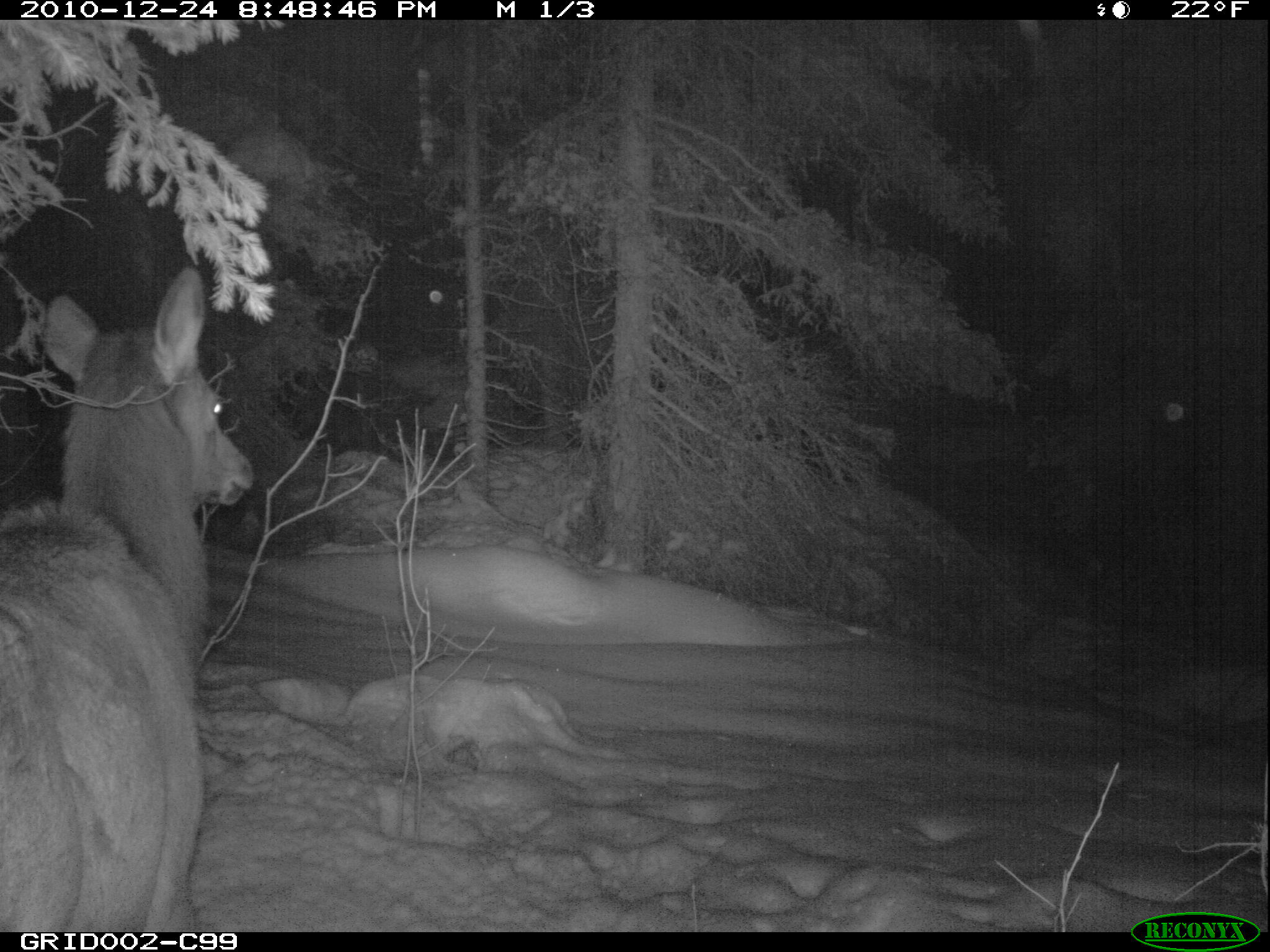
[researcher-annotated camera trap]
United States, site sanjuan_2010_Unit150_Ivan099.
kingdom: Animalia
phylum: Chordata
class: Mammalia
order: Artiodactyla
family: Cervidae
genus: Cervus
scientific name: Cervus elaphus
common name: red deer